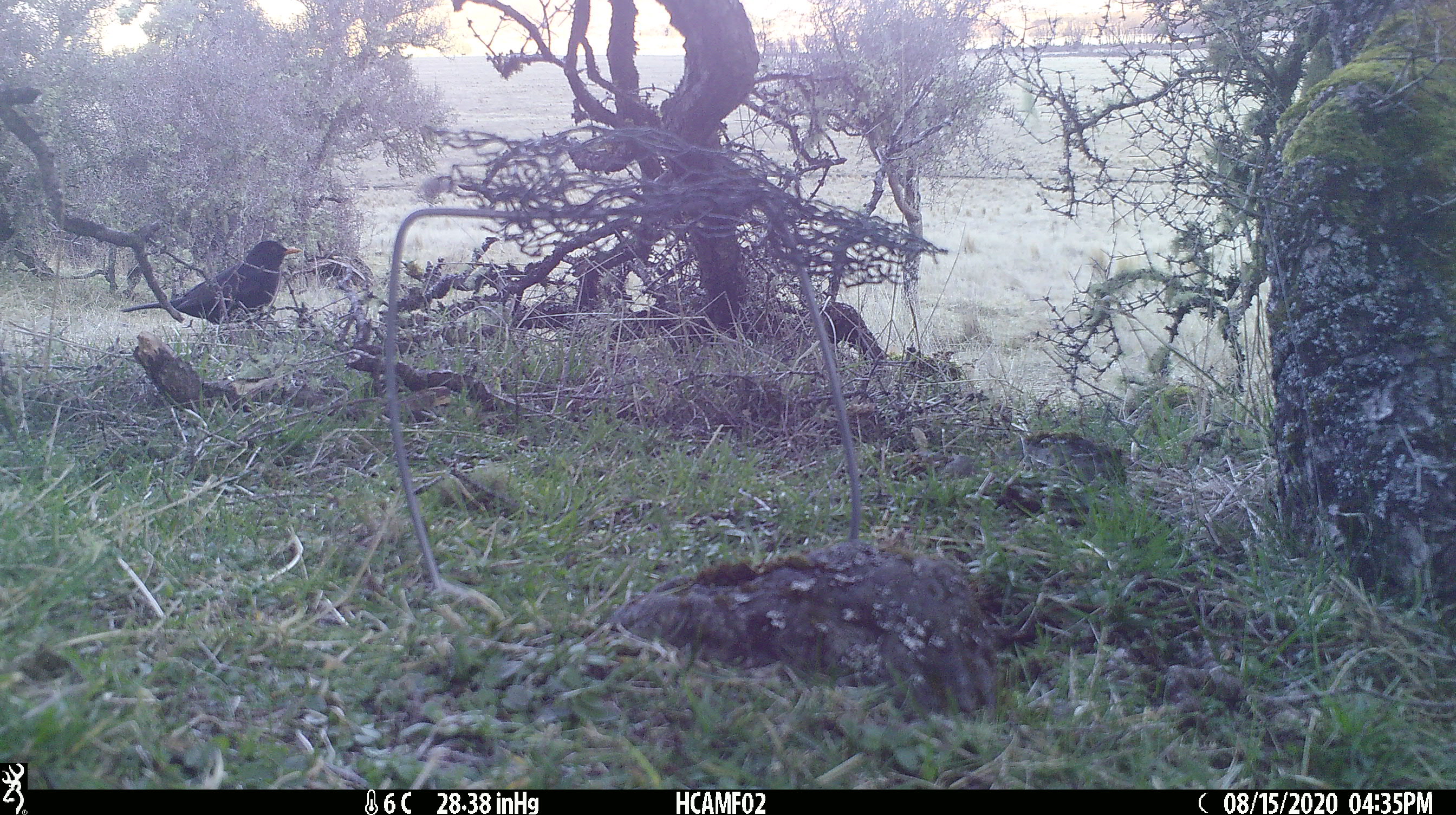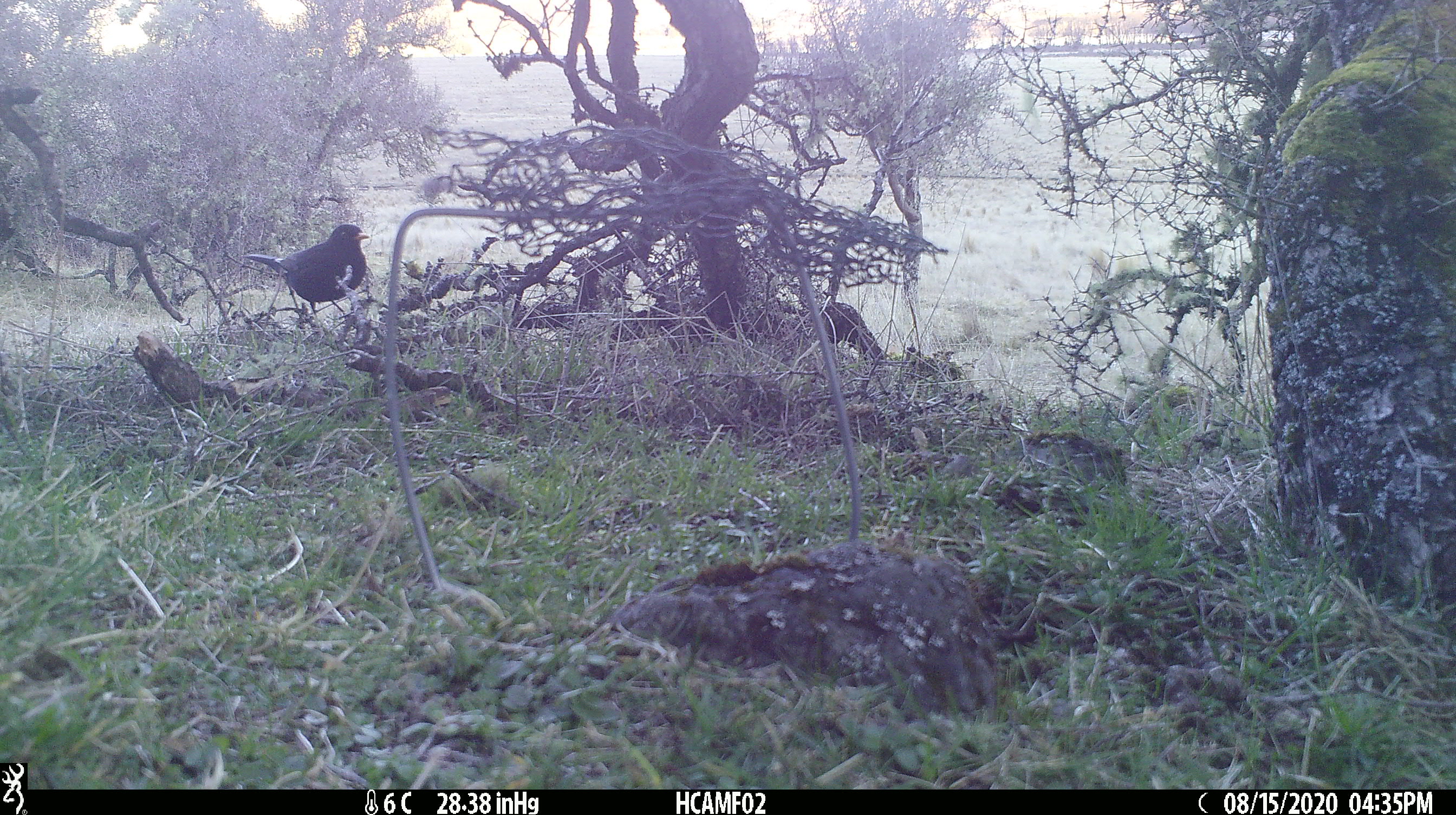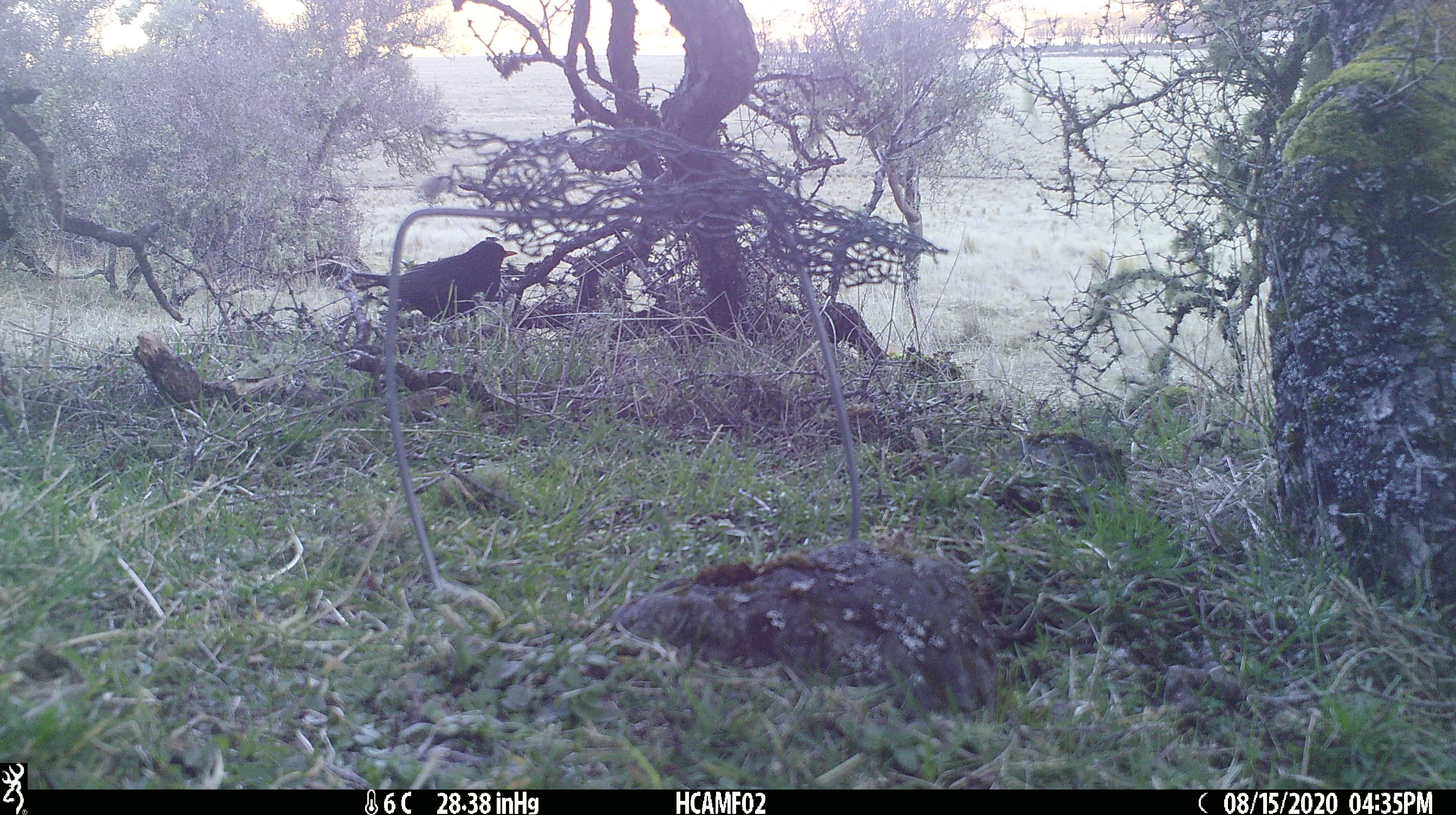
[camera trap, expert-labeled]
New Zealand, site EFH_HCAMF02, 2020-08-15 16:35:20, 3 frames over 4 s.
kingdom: Animalia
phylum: Chordata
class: Aves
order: Passeriformes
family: Turdidae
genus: Turdus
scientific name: Turdus merula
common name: eurasian blackbird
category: blackbird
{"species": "blackbird (eurasian blackbird) (Turdus merula)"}